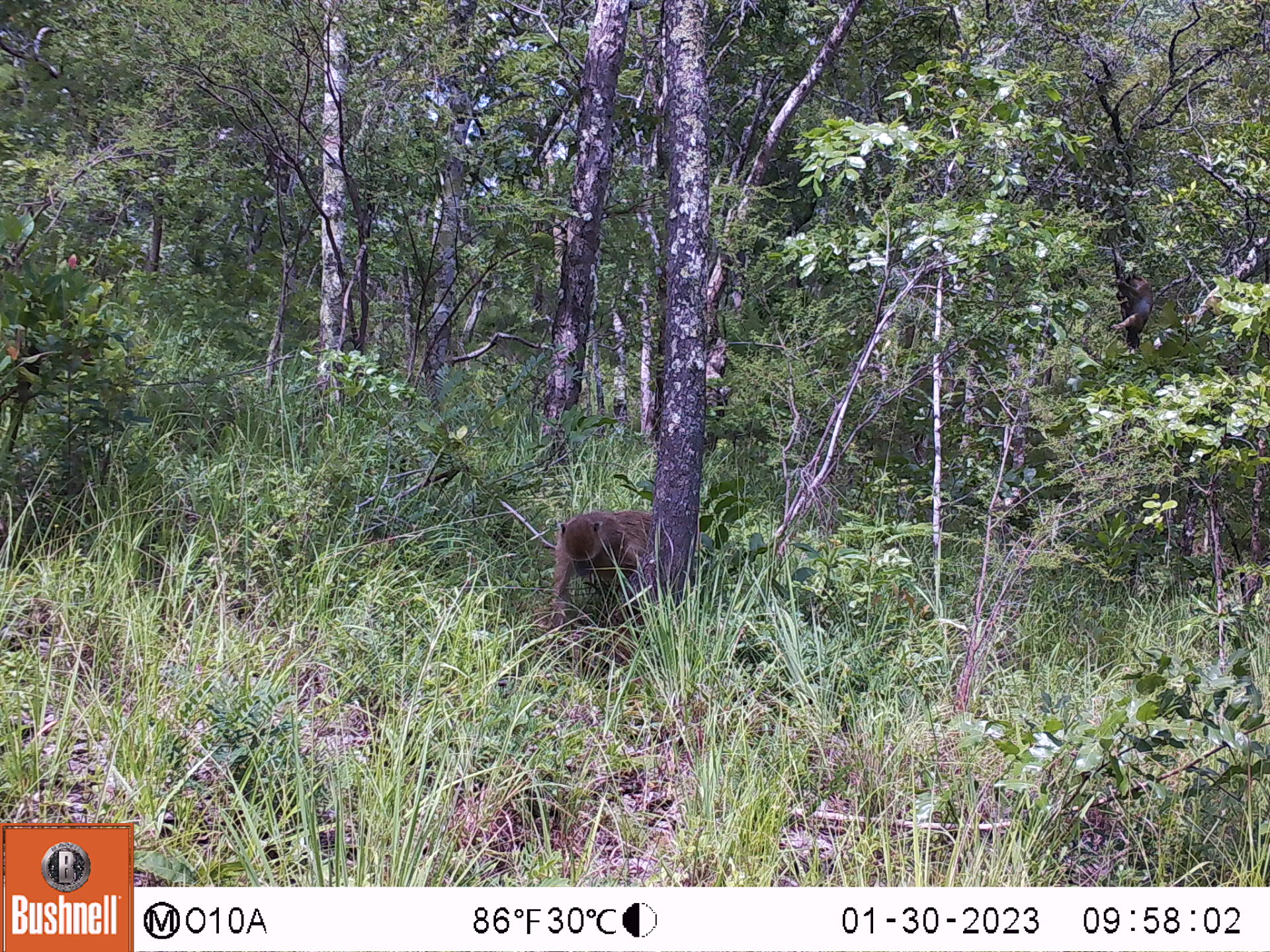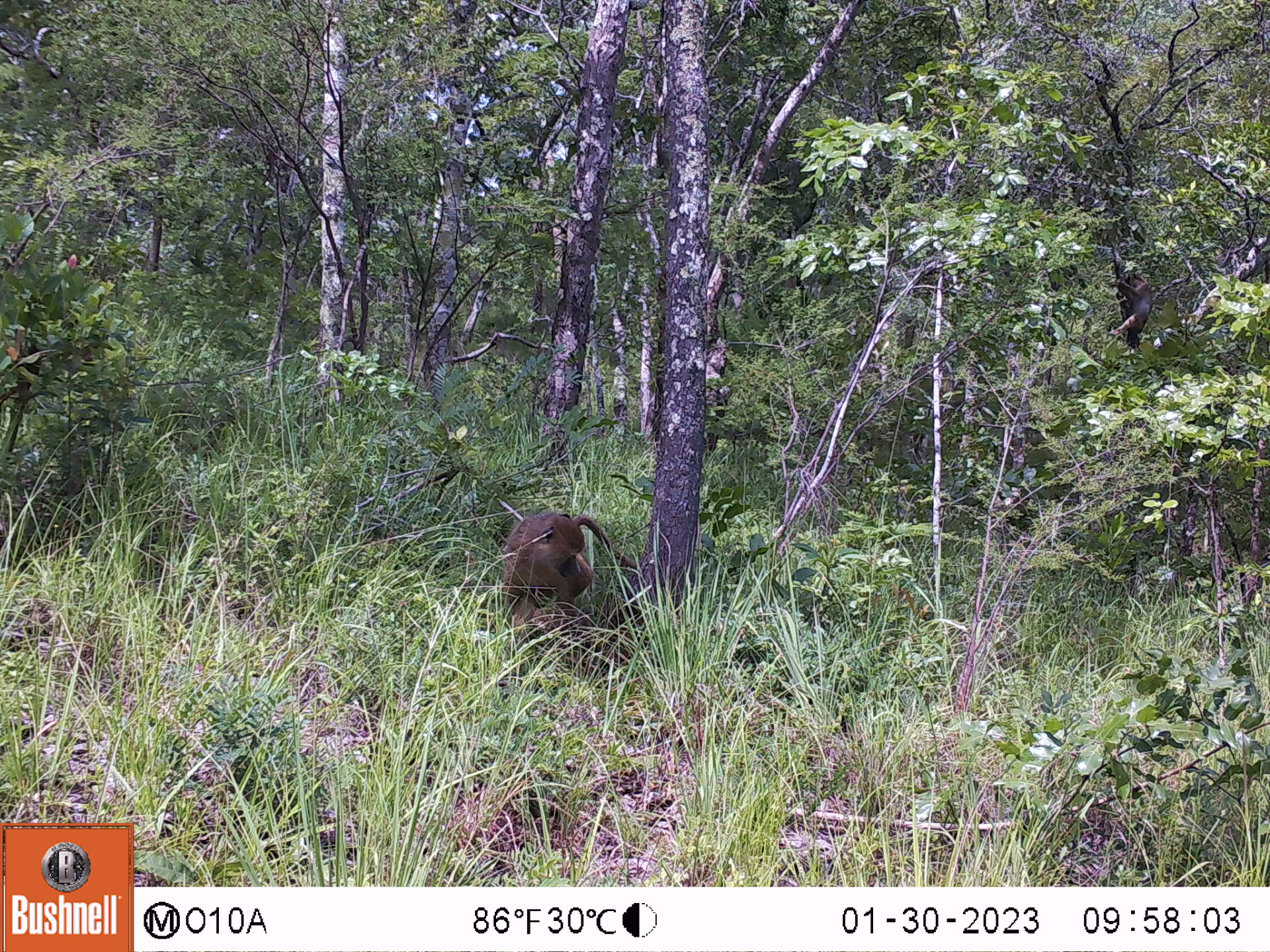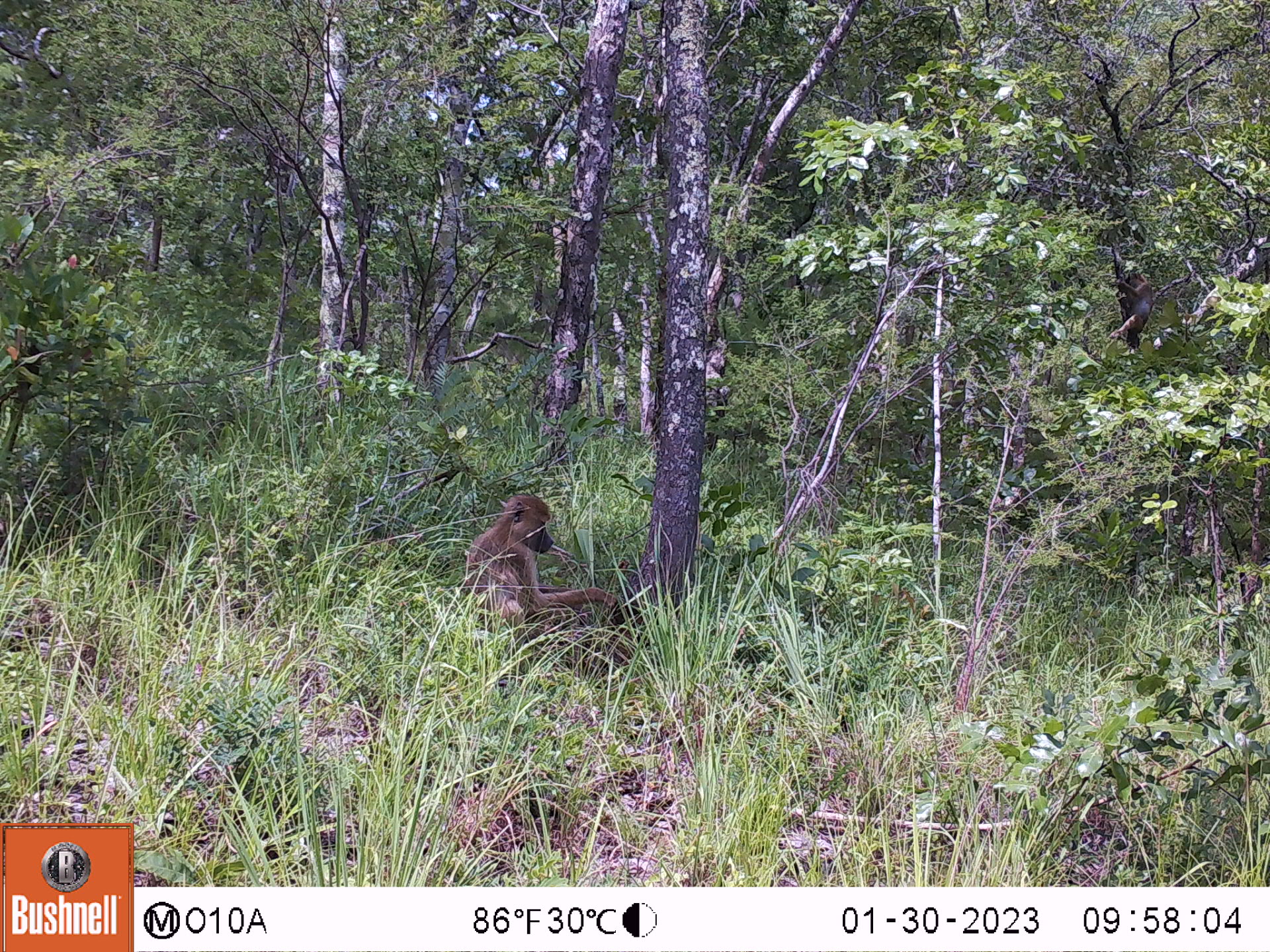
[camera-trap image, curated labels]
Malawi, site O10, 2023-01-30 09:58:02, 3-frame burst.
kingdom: Animalia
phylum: Chordata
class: Mammalia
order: Primates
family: Cercopithecidae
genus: Papio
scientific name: Papio cynocephalus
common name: yellow baboon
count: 1